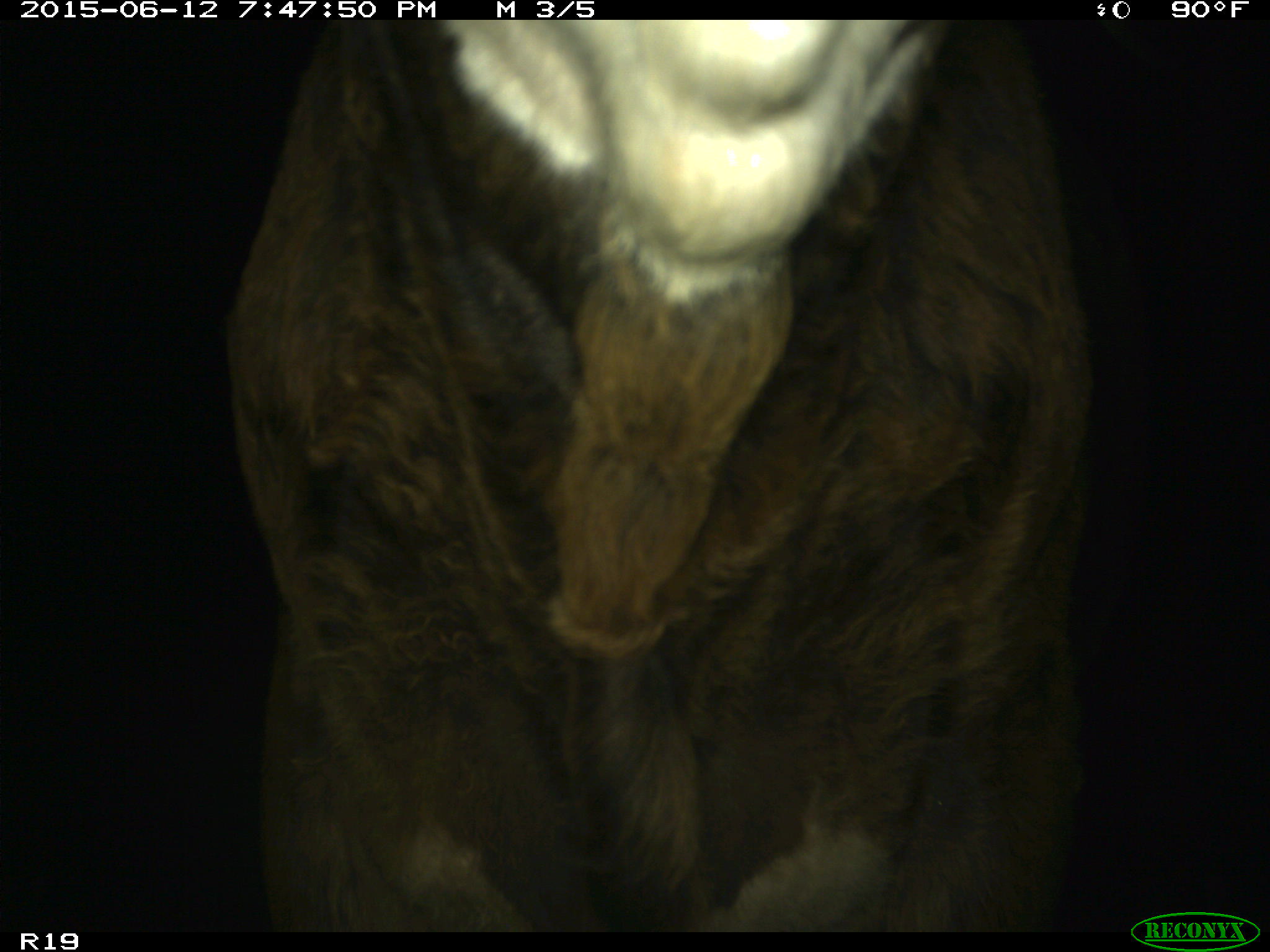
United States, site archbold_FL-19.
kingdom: Animalia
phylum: Chordata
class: Mammalia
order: Artiodactyla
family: Bovidae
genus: Bos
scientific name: Bos taurus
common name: domestic cow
Bos taurus (domestic cow).